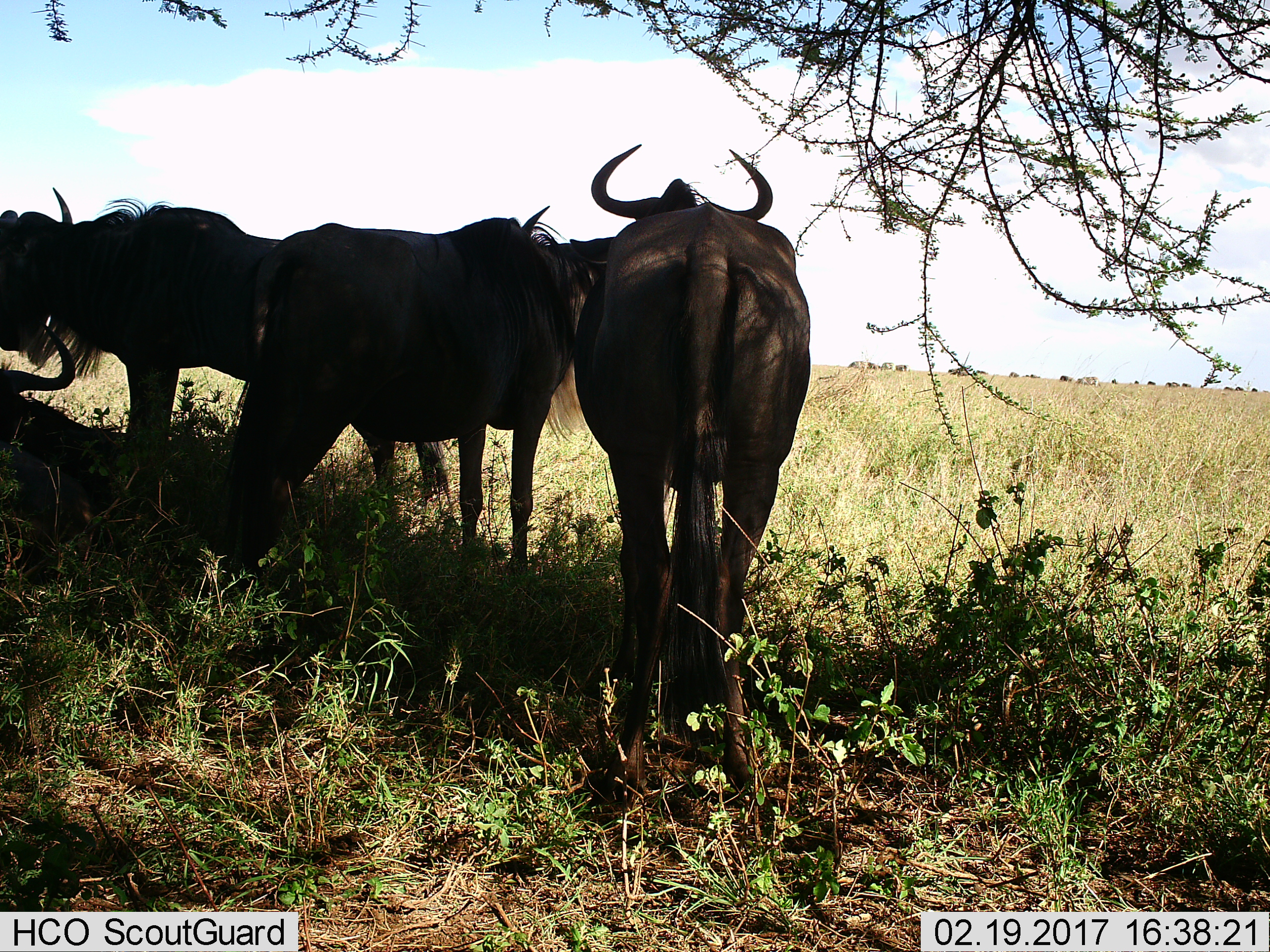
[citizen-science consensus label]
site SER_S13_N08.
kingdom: Animalia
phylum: Chordata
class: Mammalia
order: Artiodactyla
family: Bovidae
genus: Connochaetes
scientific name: Connochaetes taurinus taurinus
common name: blue wildebeest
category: wildebeestblue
Wildebeestblue (blue wildebeest) (Connochaetes taurinus taurinus), count 4. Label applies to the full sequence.